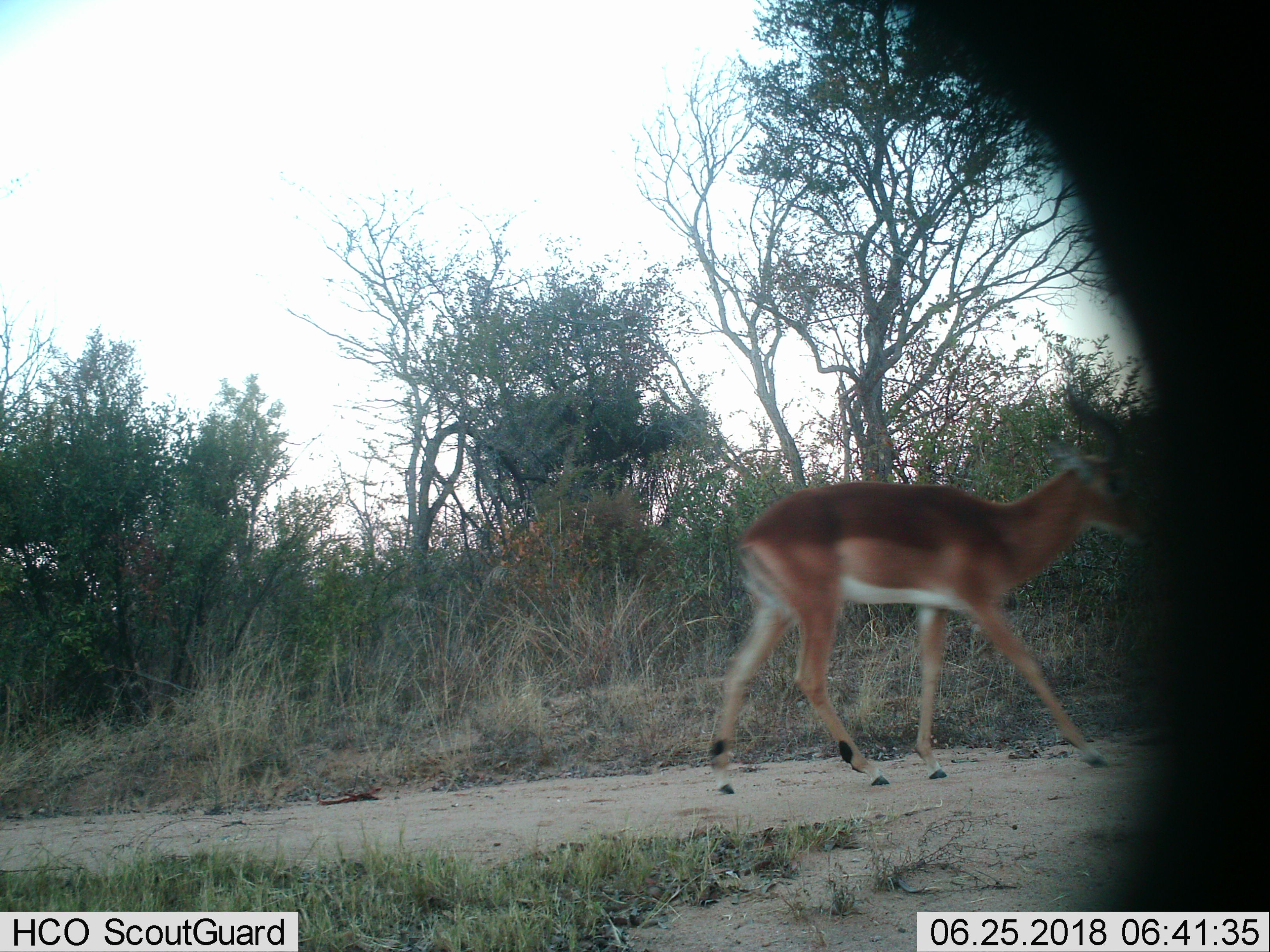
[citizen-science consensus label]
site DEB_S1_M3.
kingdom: Animalia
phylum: Chordata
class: Mammalia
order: Artiodactyla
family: Bovidae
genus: Aepyceros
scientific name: Aepyceros melampus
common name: impala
Impala (Aepyceros melampus), count 1. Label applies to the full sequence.